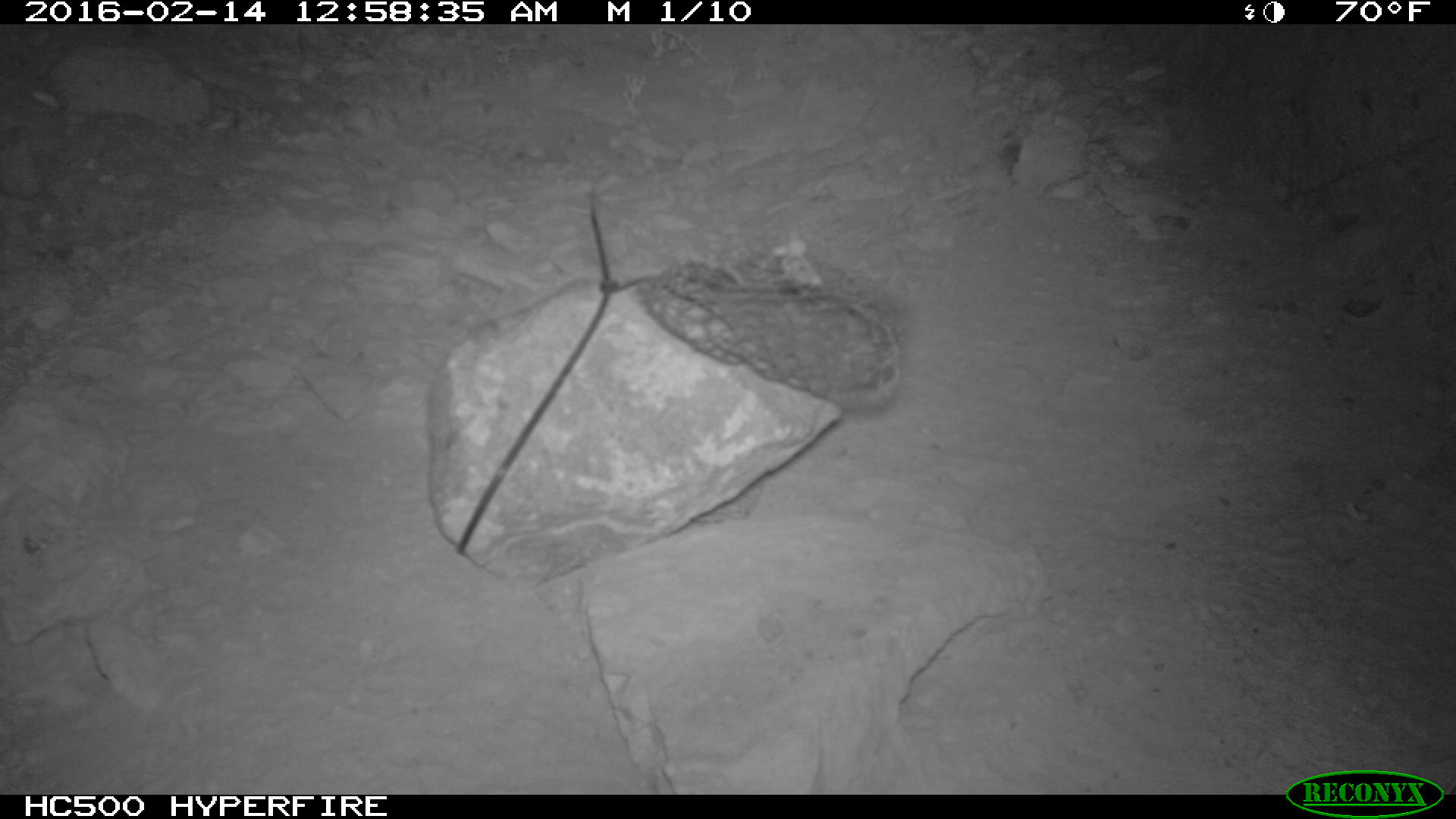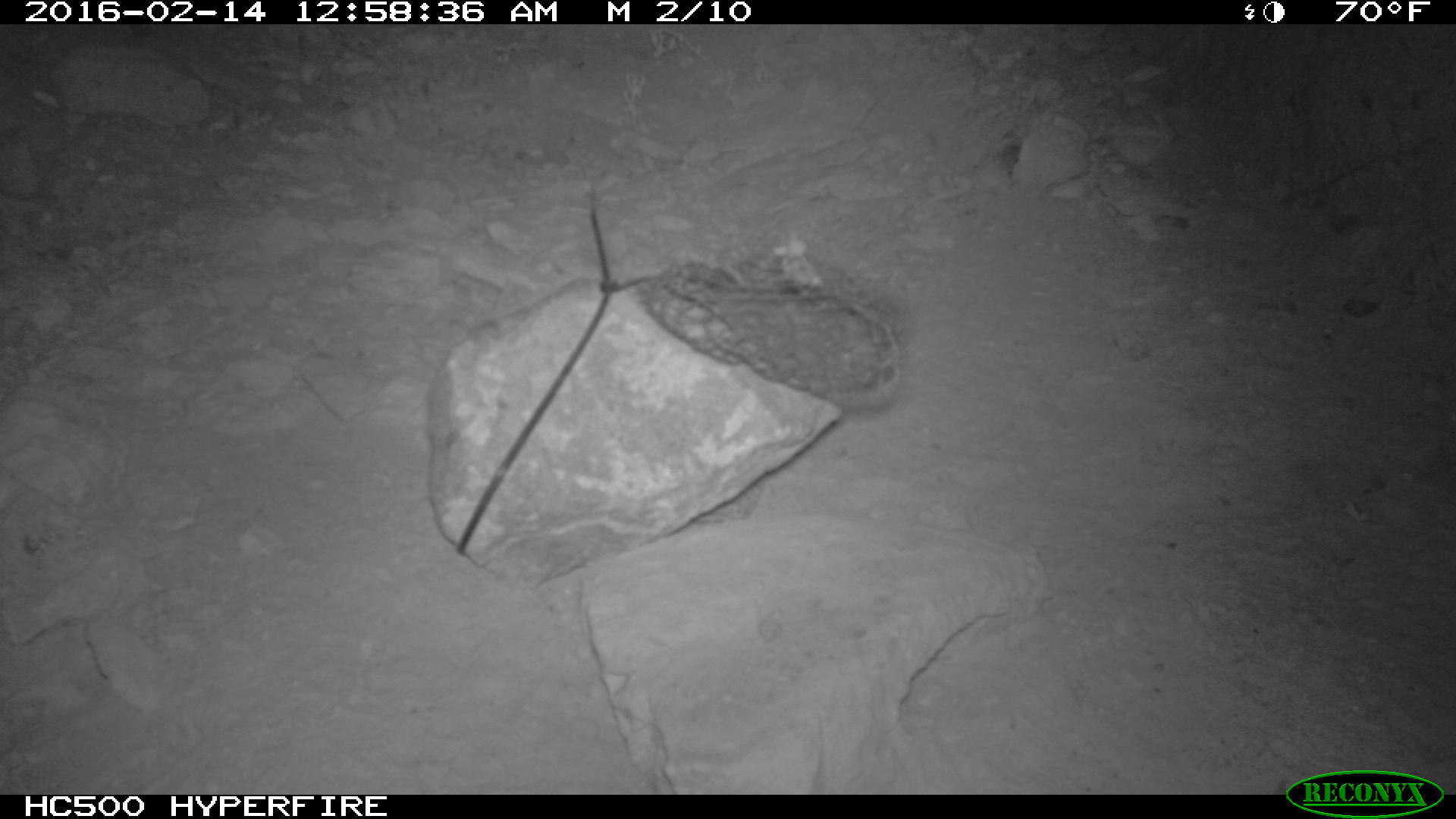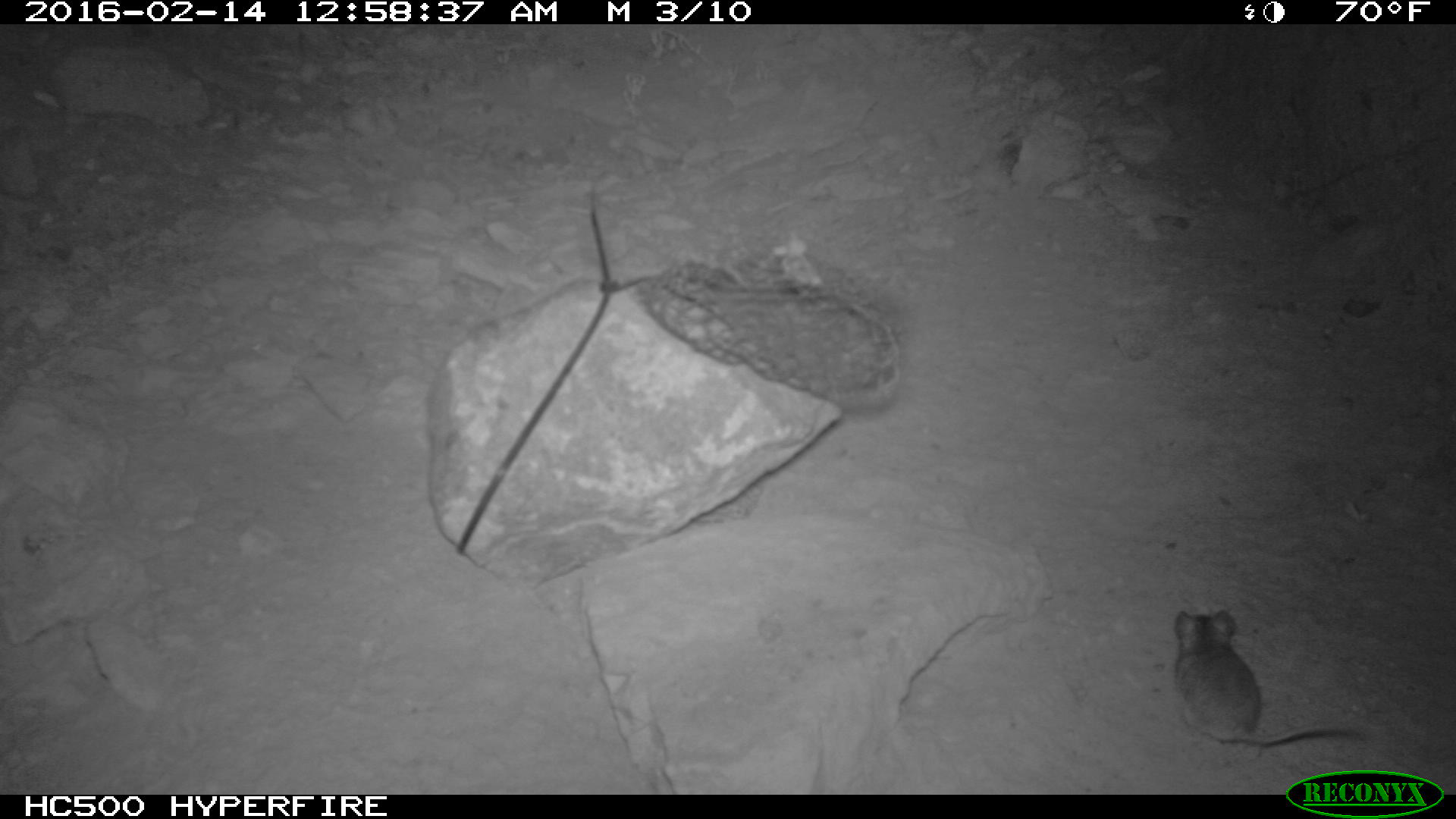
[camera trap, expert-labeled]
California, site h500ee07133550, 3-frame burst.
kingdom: Animalia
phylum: Chordata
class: Mammalia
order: Rodentia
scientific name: Rodentia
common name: rodent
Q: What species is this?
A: Rodent (Rodentia).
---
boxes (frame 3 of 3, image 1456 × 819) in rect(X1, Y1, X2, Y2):
rodent: rect(1172, 607, 1361, 747)